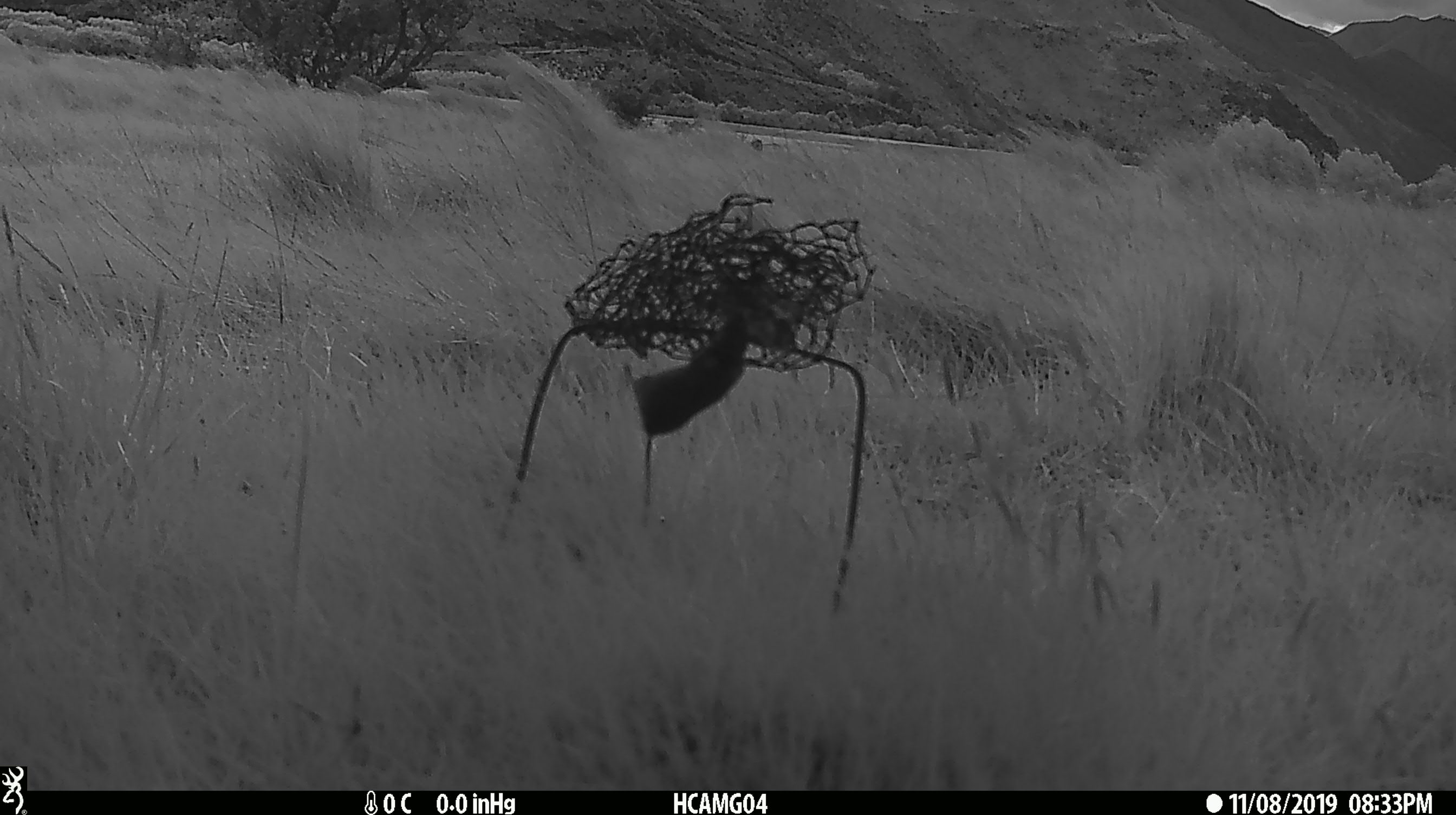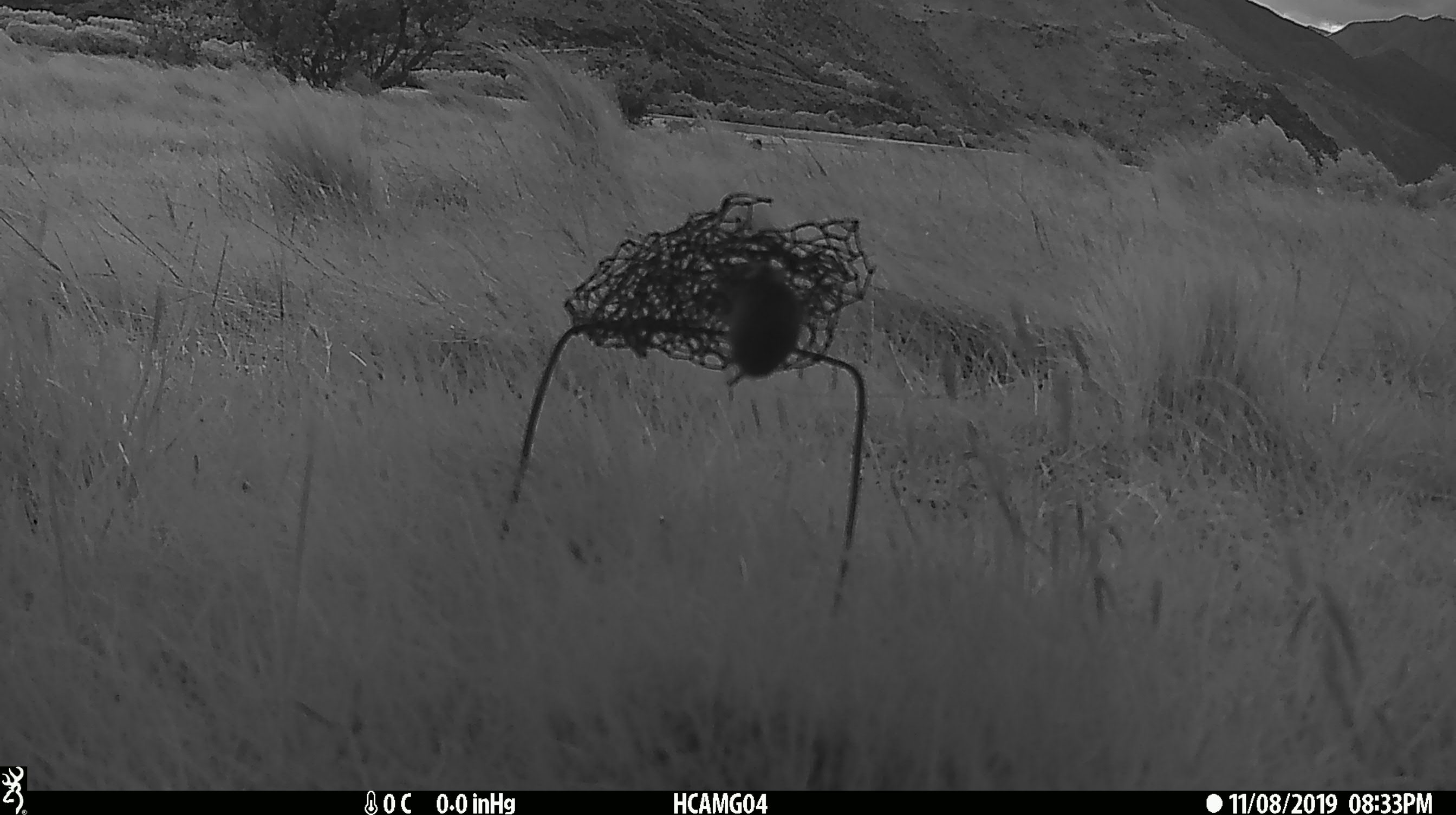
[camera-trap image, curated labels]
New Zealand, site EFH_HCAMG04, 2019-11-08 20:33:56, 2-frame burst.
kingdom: Animalia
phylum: Chordata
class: Mammalia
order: Rodentia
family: Muridae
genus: Mus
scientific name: Mus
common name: mouse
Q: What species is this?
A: Mouse (Mus).